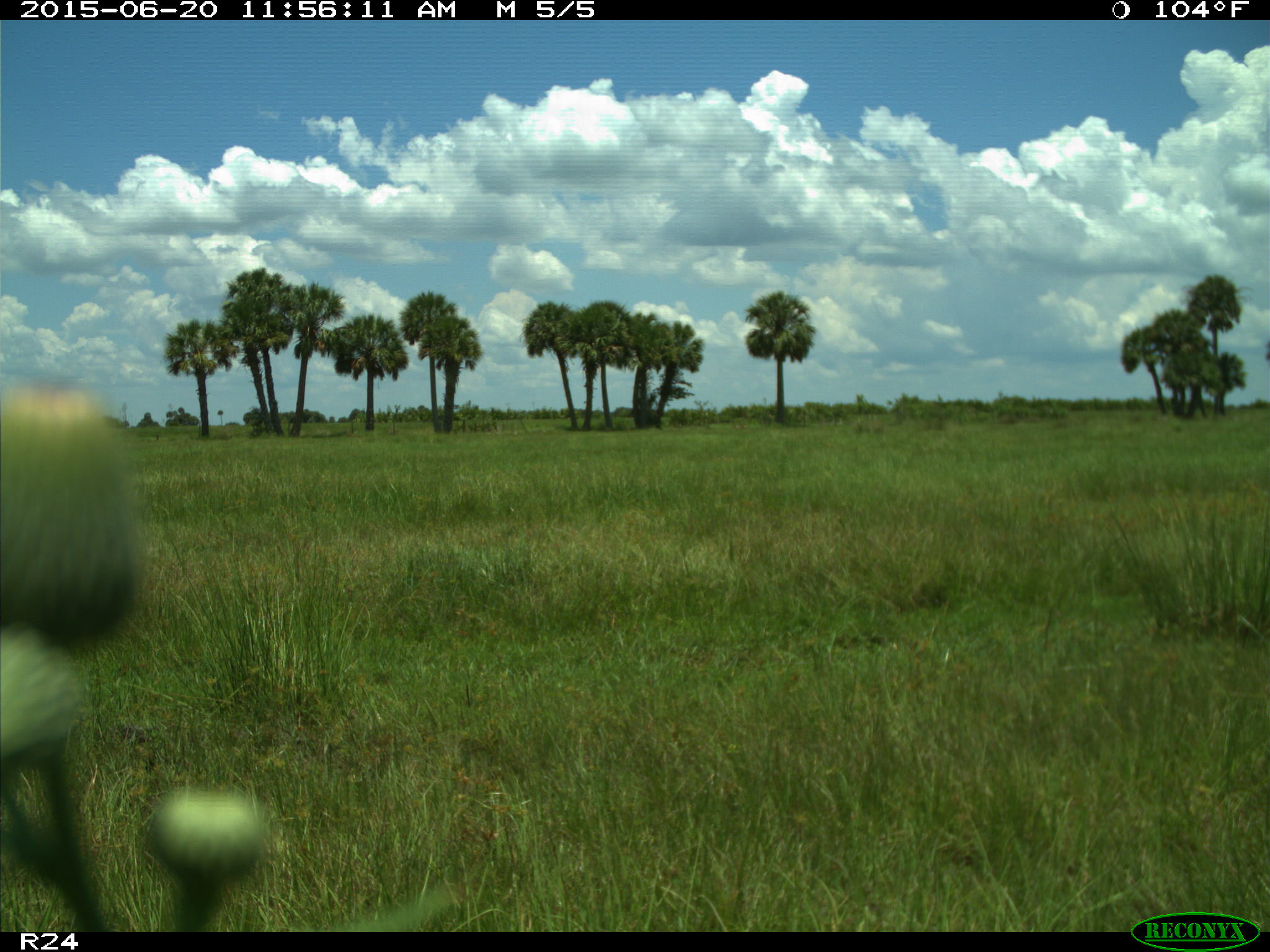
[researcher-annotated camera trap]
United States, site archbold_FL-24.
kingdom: Animalia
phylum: Chordata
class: Mammalia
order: Artiodactyla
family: Bovidae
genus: Bos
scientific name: Bos taurus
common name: domestic cow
Bos taurus (domestic cow).